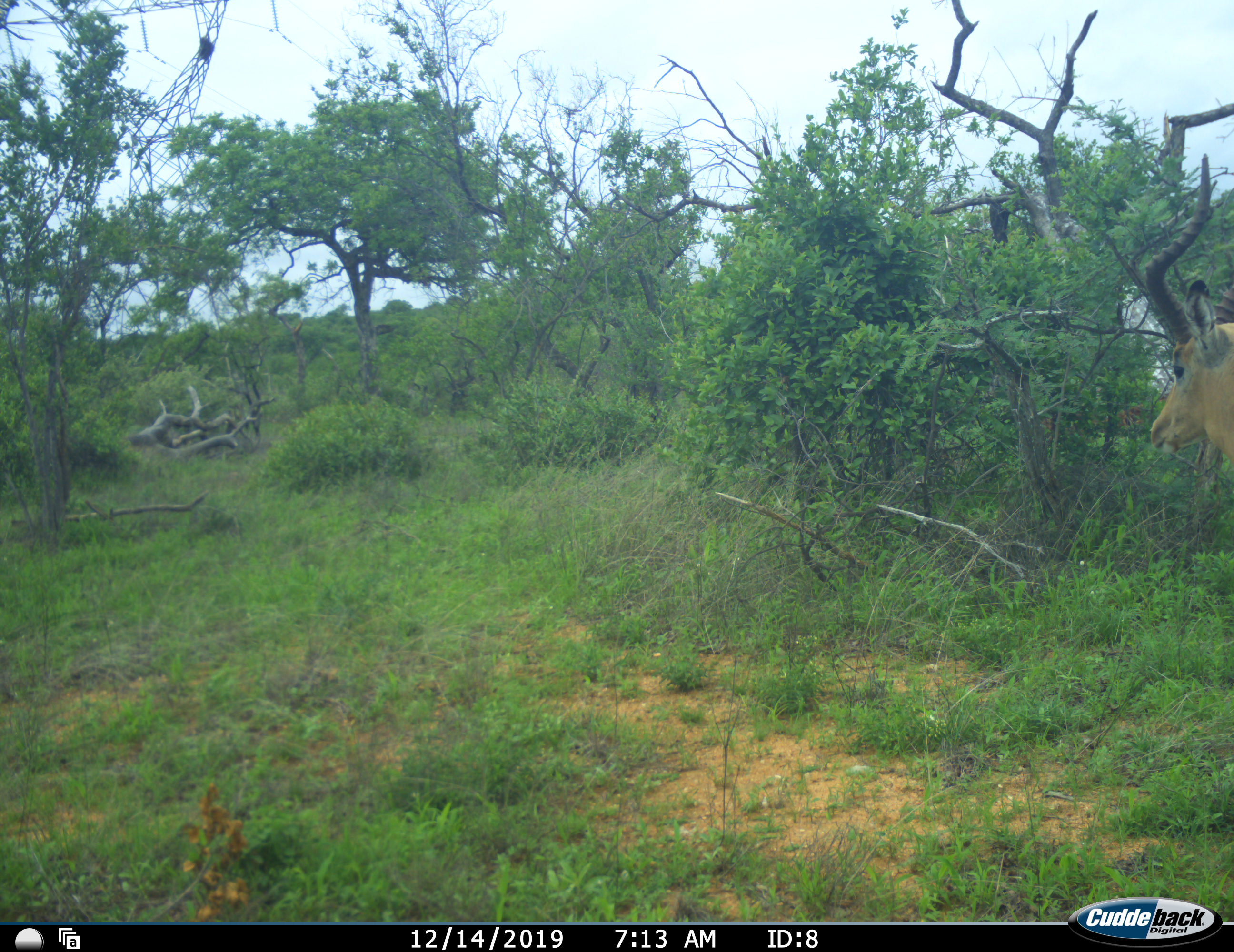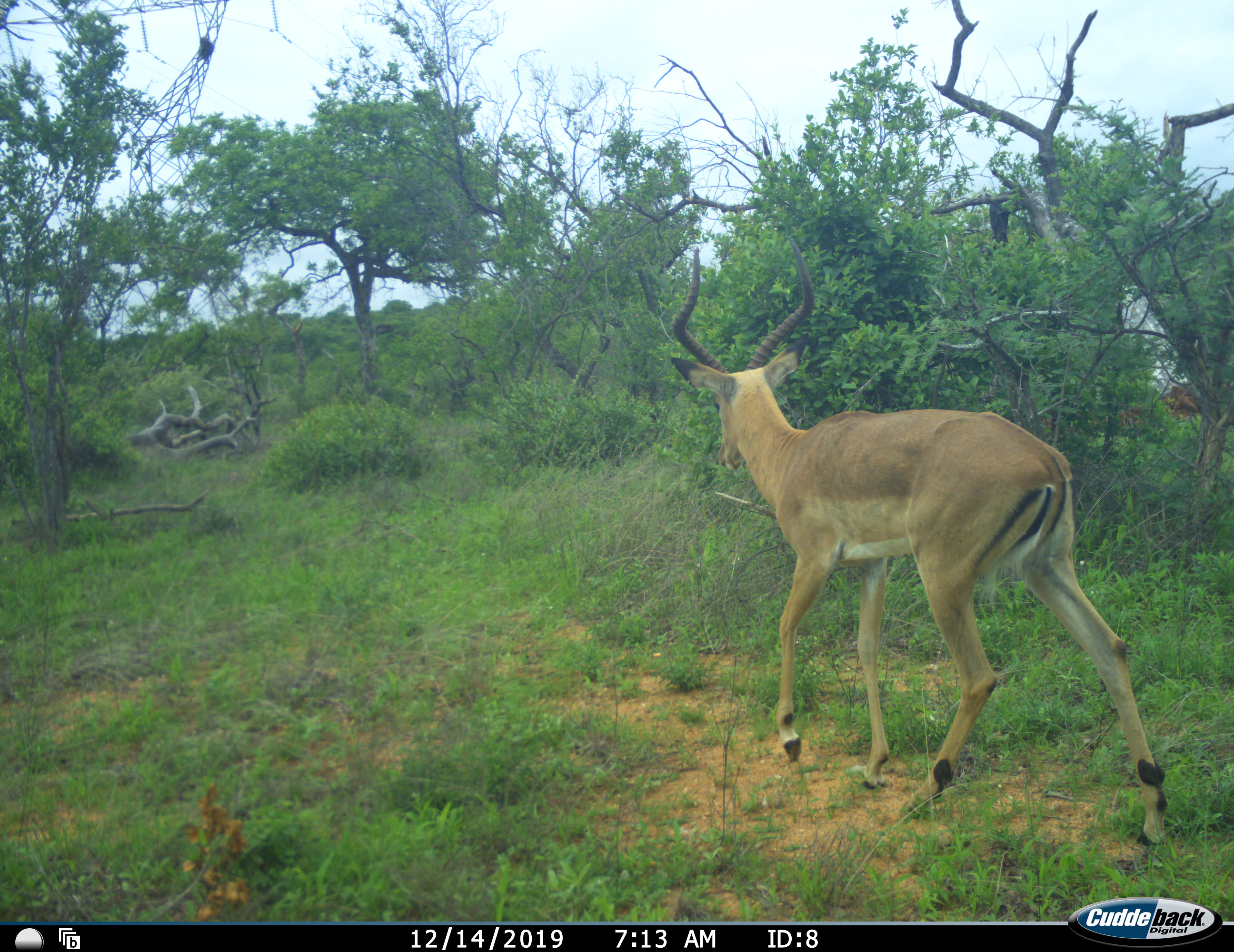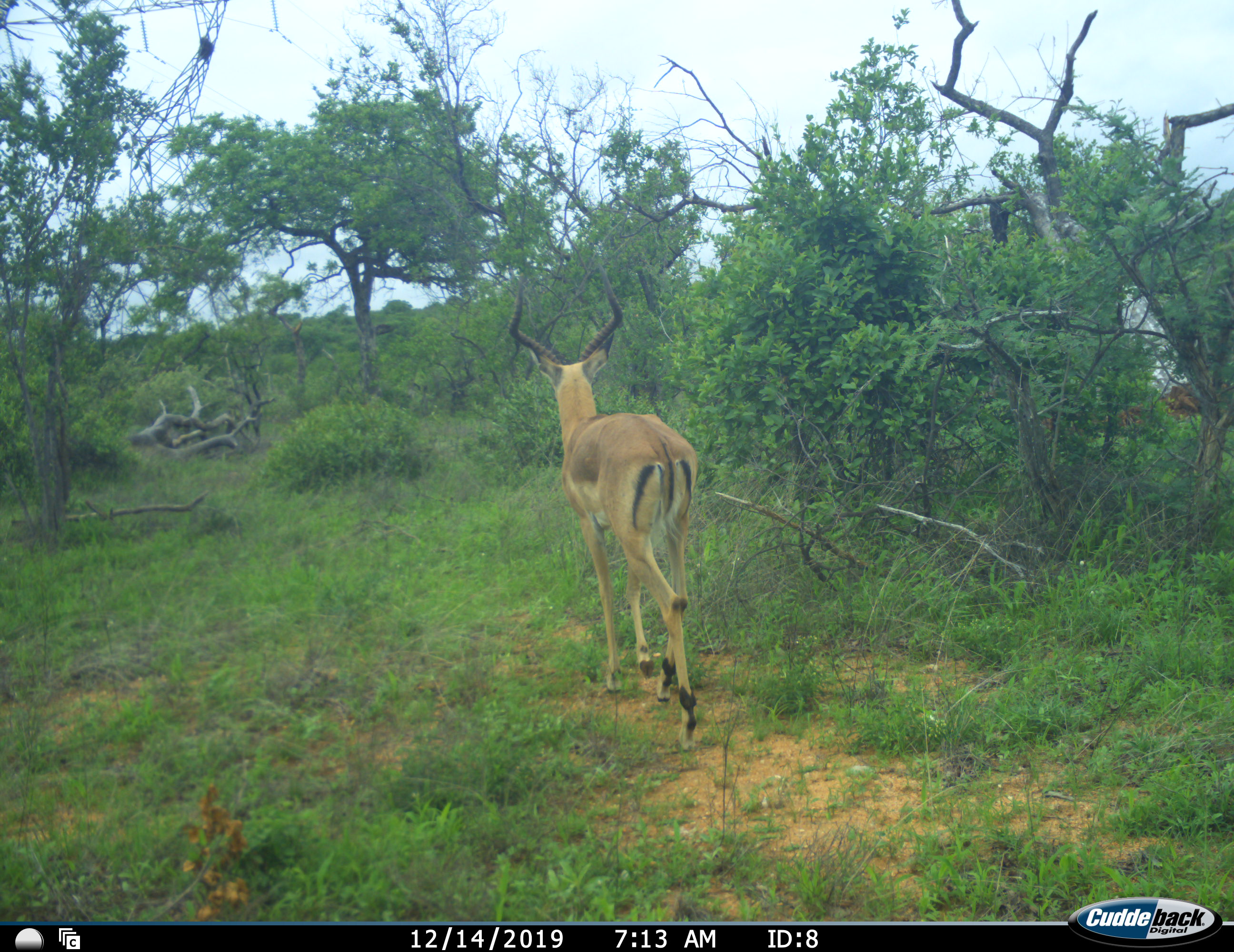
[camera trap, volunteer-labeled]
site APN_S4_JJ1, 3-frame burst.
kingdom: Animalia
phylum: Chordata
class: Mammalia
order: Artiodactyla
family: Bovidae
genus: Aepyceros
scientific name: Aepyceros melampus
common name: impala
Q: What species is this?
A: Impala (Aepyceros melampus).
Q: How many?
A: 1.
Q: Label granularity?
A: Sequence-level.